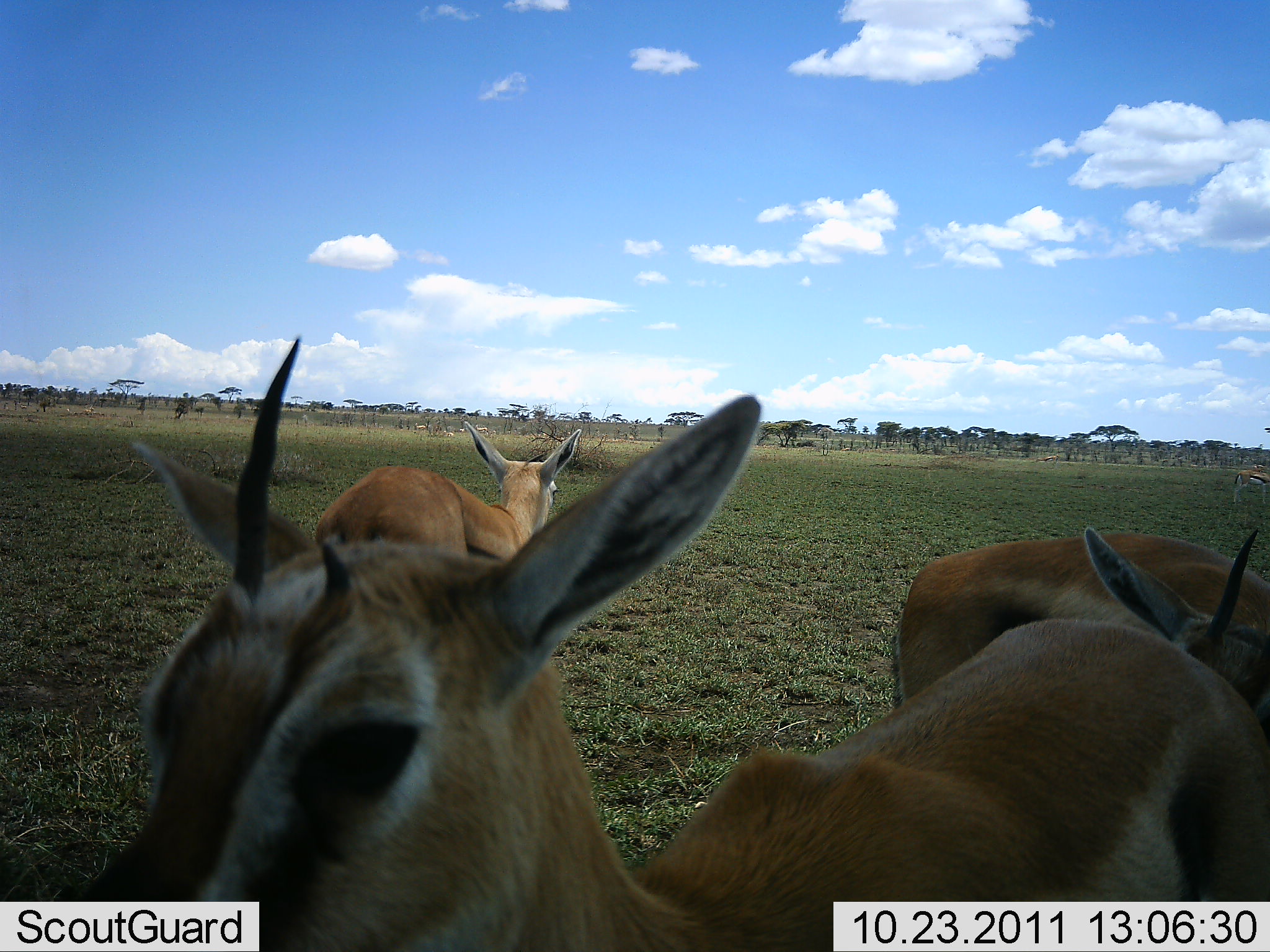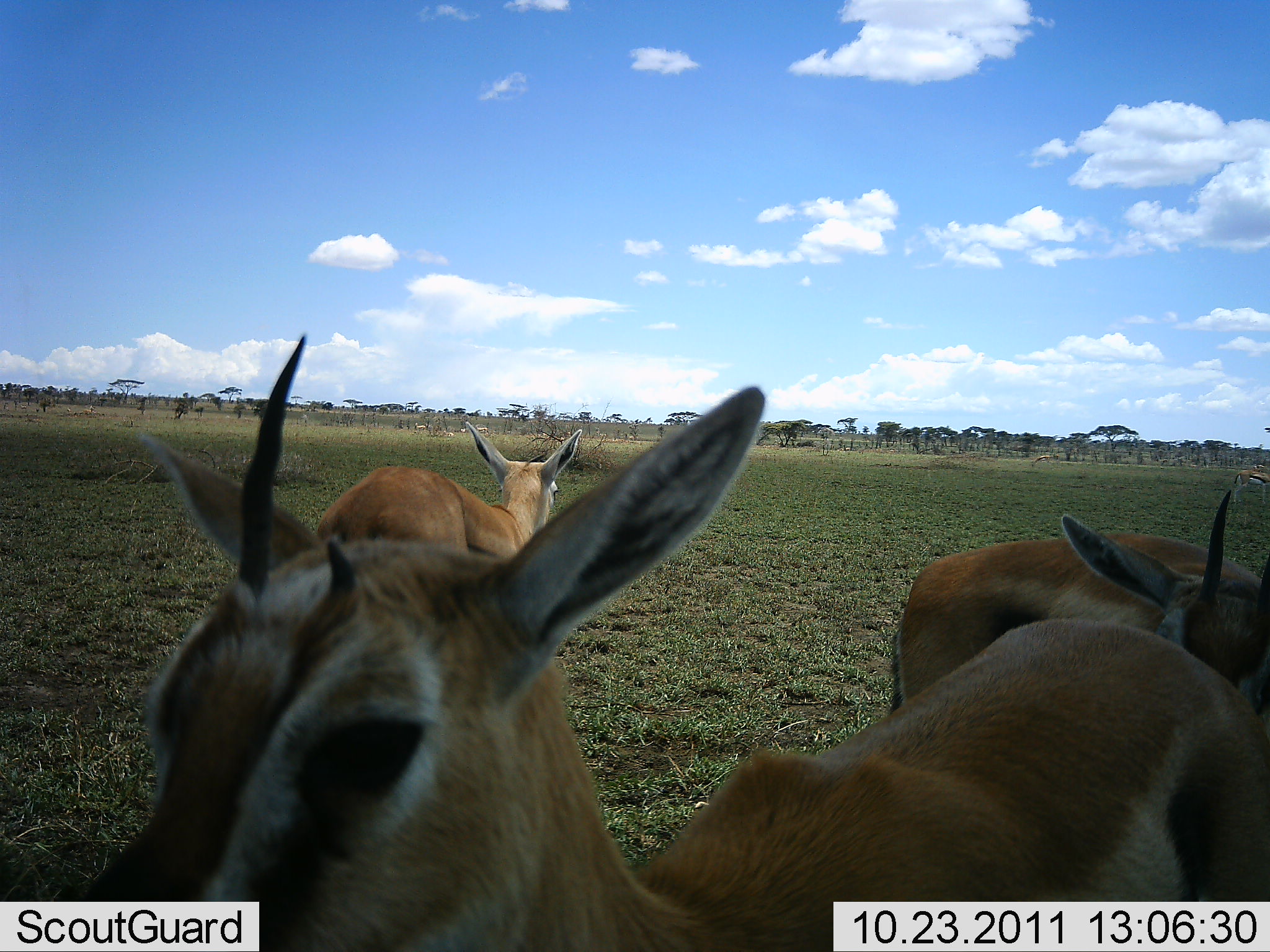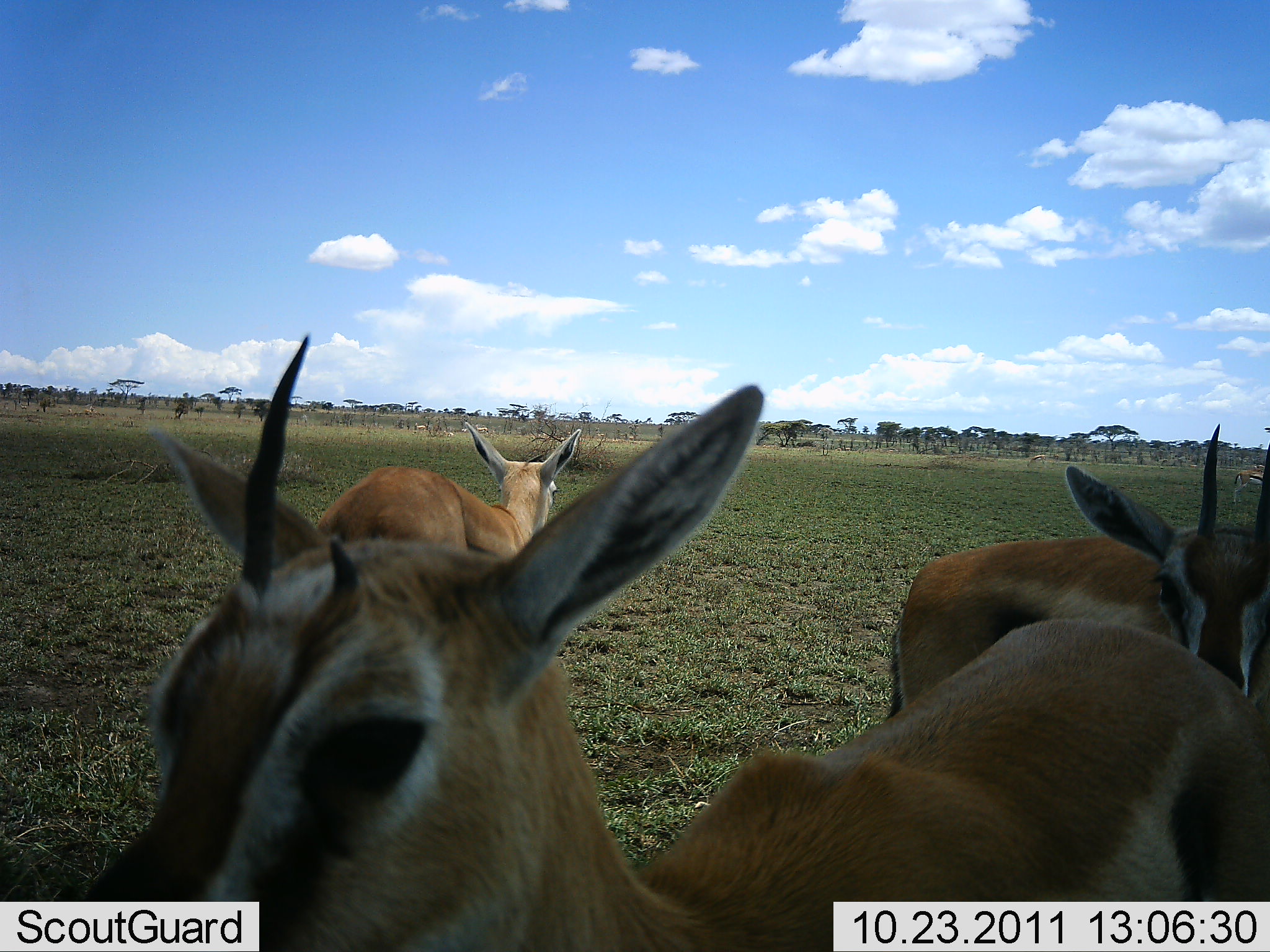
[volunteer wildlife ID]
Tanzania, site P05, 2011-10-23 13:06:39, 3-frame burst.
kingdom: Animalia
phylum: Chordata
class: Mammalia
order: Artiodactyla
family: Bovidae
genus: Eudorcas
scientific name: Eudorcas thomsonii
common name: thomson's gazelle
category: gazellethomsons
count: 3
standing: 86%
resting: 0%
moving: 0%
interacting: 36%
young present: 0%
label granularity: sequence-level